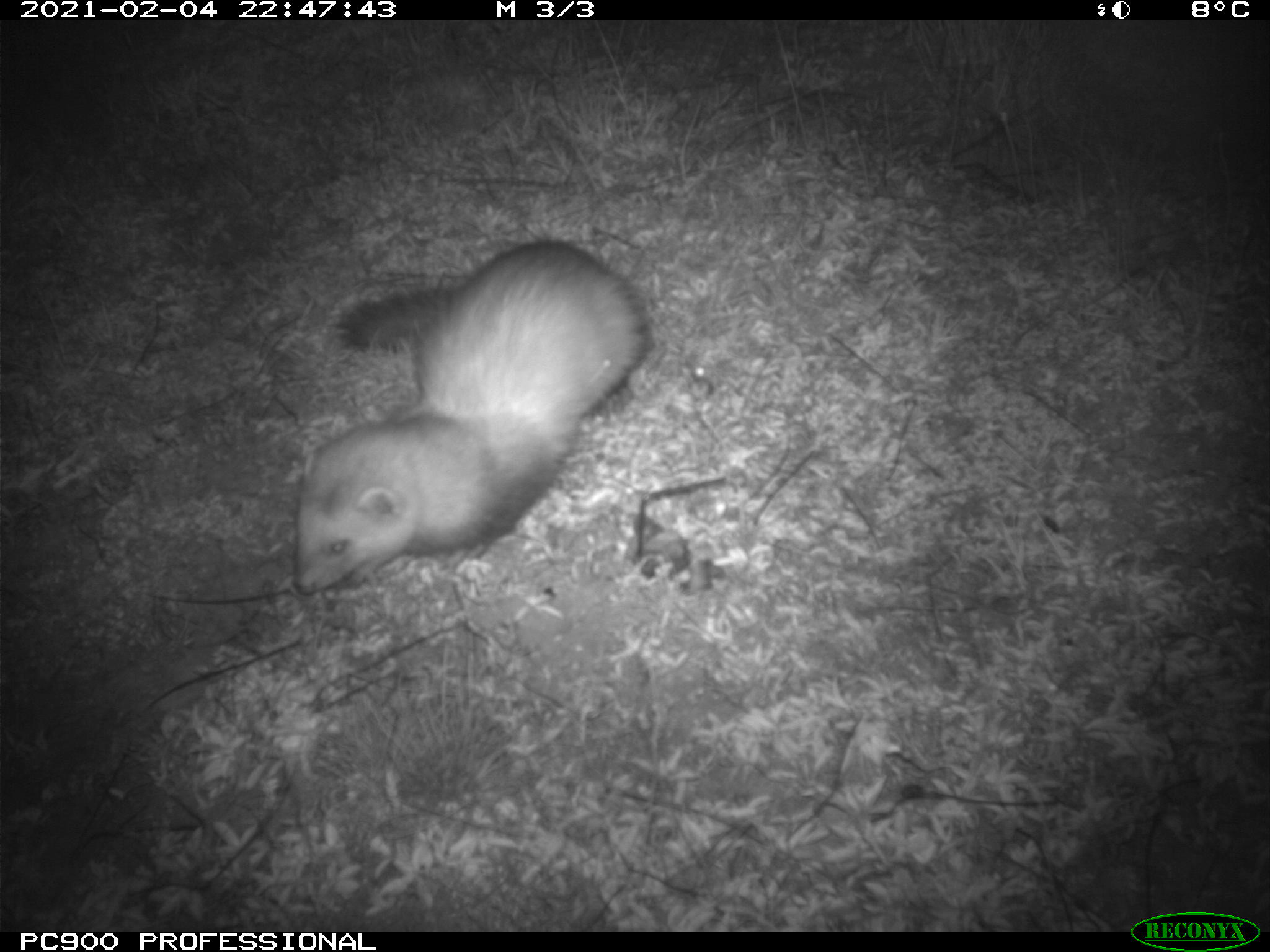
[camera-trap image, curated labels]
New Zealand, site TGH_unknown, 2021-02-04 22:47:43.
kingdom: Animalia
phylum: Chordata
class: Mammalia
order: Carnivora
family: Mustelidae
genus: Mustela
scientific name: Mustela furo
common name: ferret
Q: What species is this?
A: Ferret (Mustela furo).